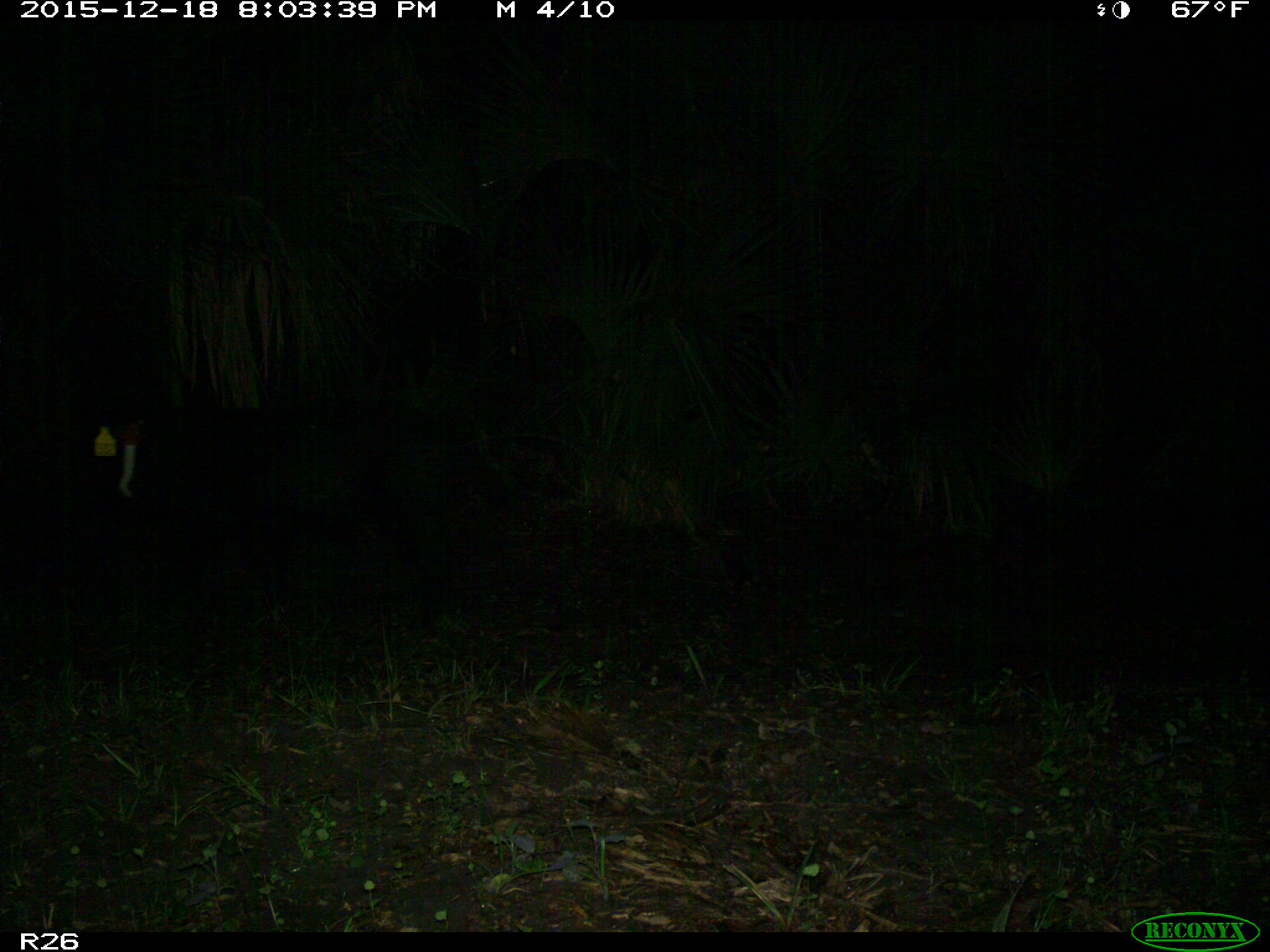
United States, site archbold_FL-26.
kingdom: Animalia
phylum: Chordata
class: Mammalia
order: Artiodactyla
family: Suidae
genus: Sus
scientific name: Sus scrofa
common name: wild boar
Sus scrofa (wild boar).